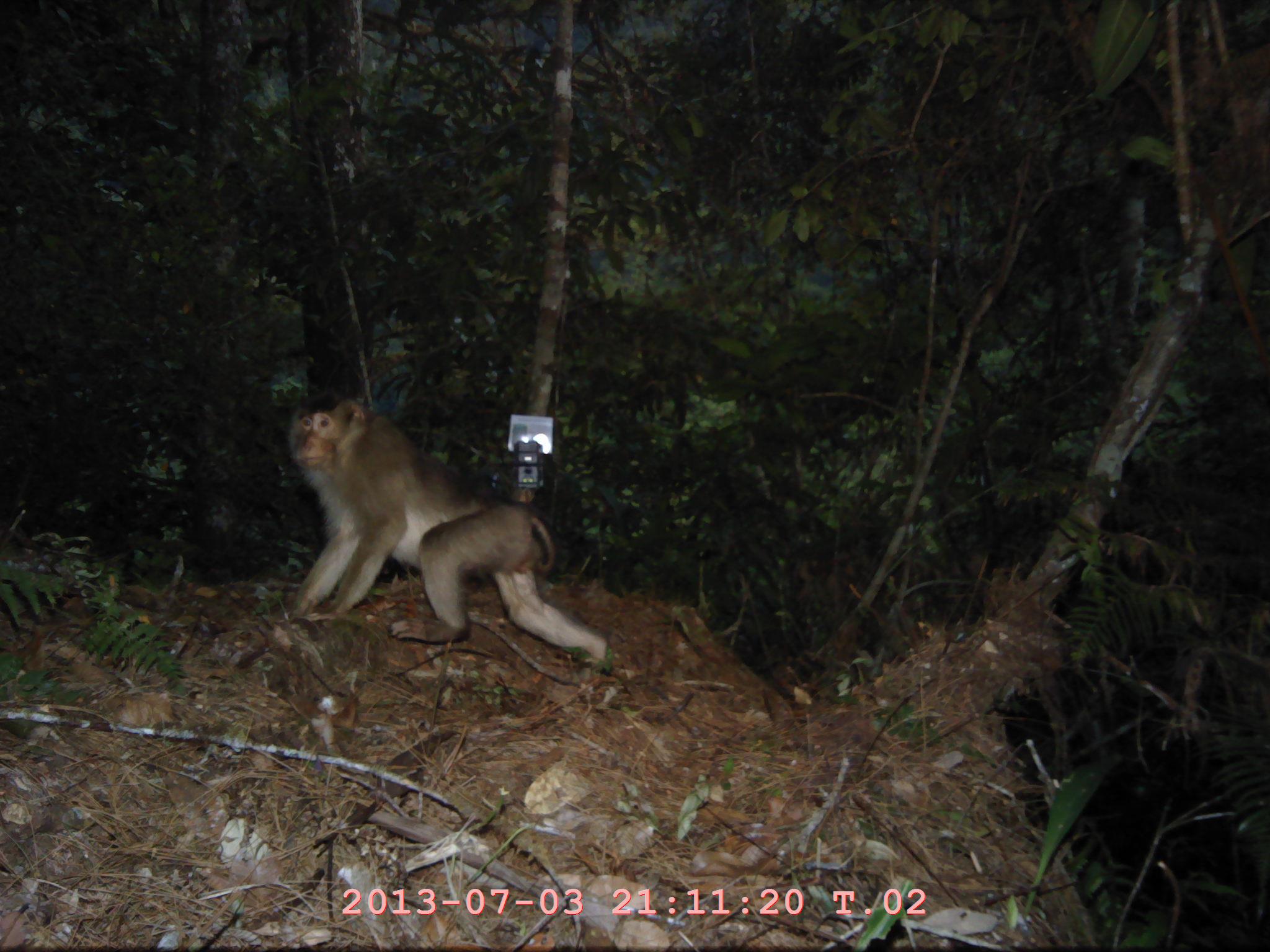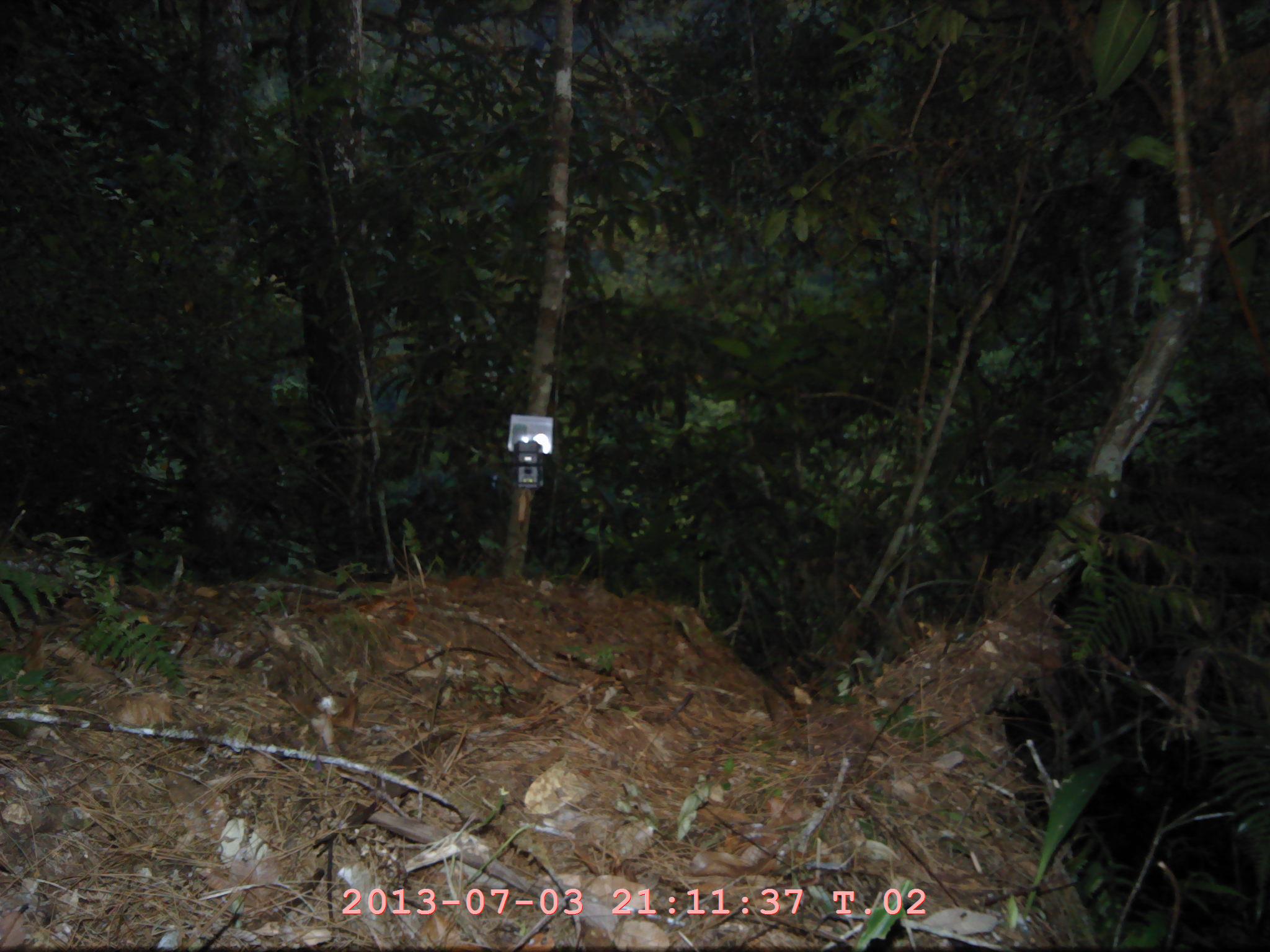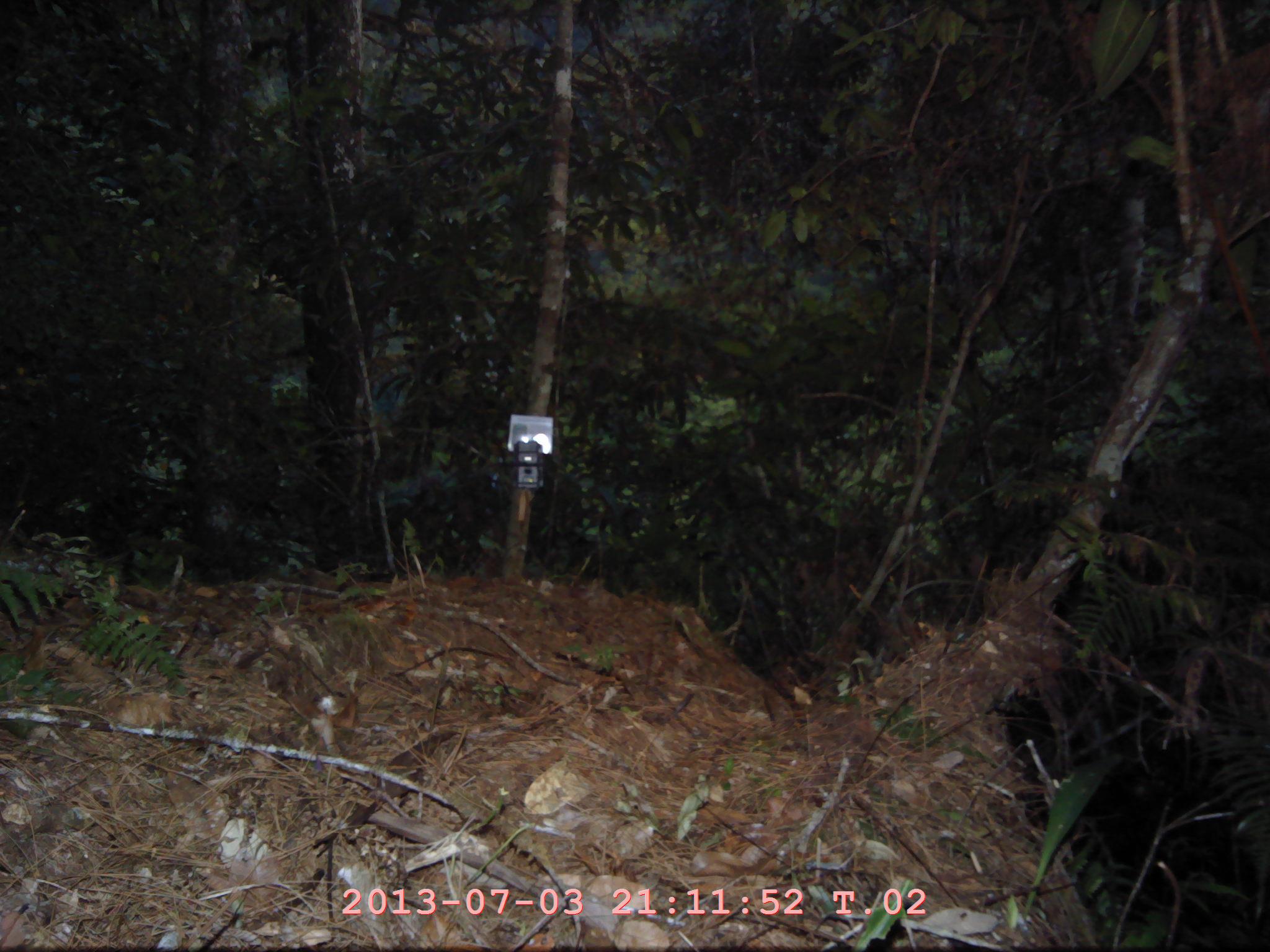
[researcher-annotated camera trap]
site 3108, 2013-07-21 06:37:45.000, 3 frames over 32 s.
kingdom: Animalia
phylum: Chordata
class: Mammalia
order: Primates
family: Cercopithecidae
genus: Macaca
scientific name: Macaca nemestrina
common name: southern pig-tailed macaque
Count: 1.